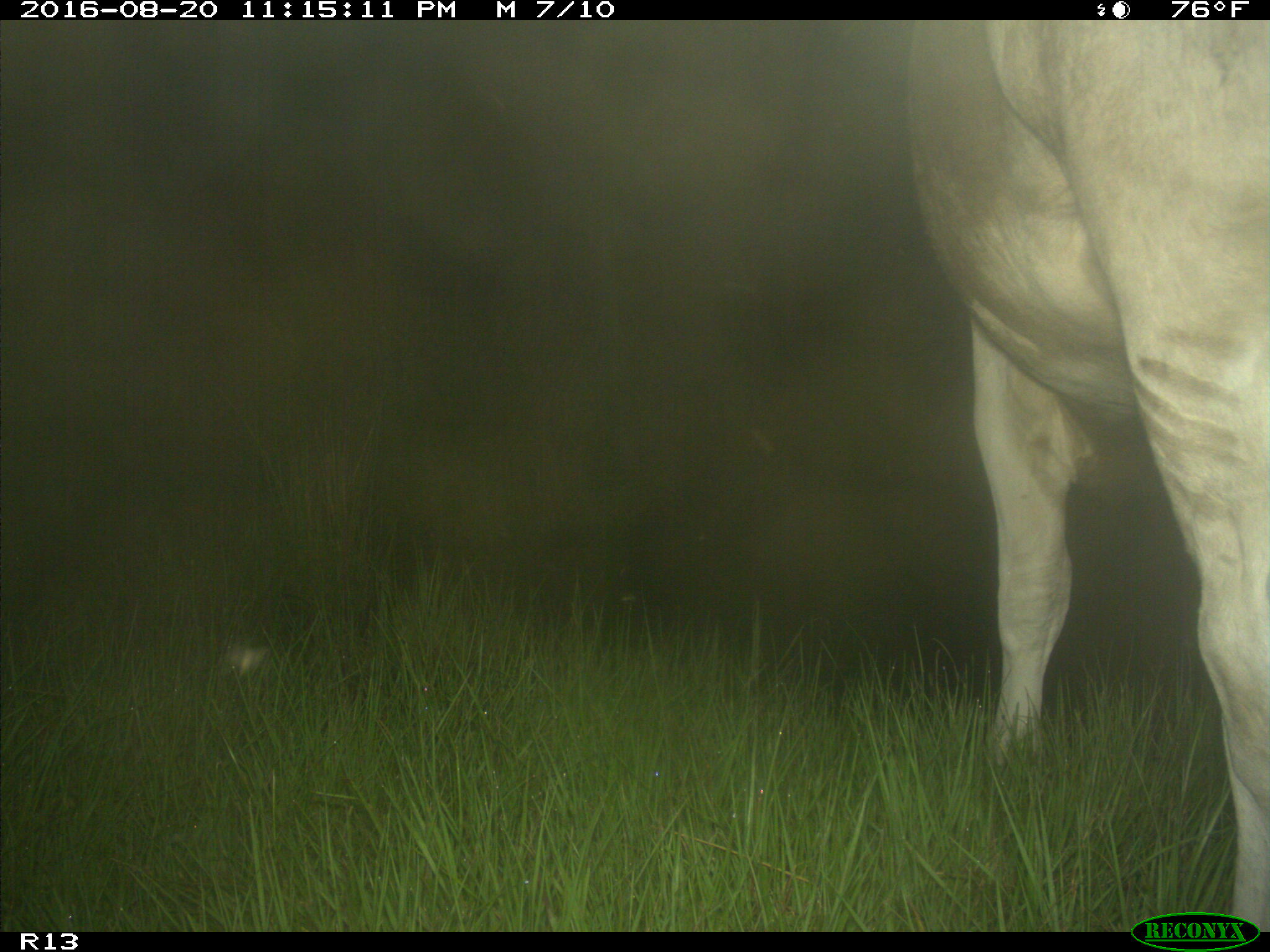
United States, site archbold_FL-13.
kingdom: Animalia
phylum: Chordata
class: Mammalia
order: Artiodactyla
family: Bovidae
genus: Bos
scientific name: Bos taurus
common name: domestic cow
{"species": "Bos taurus (domestic cow)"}